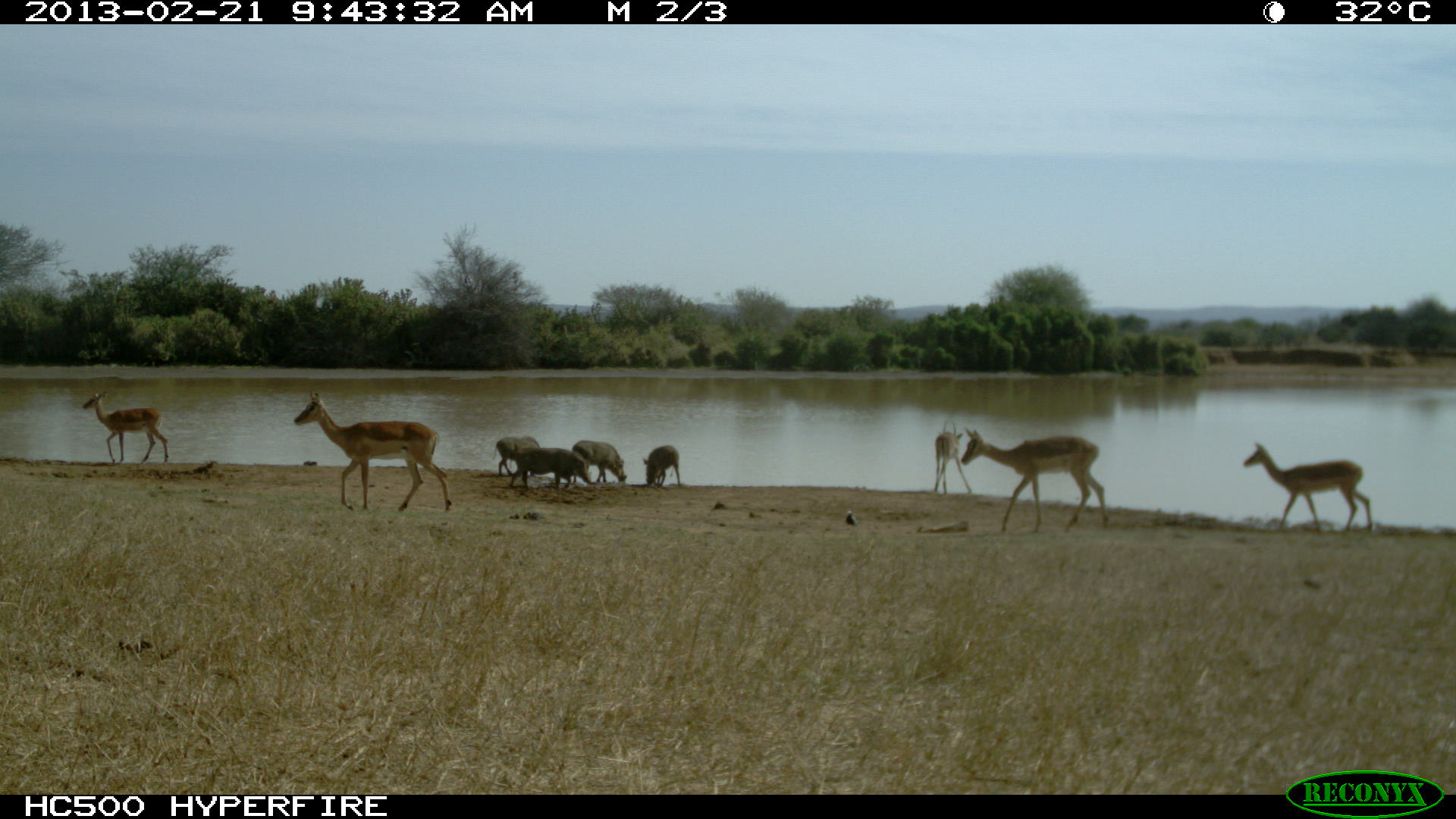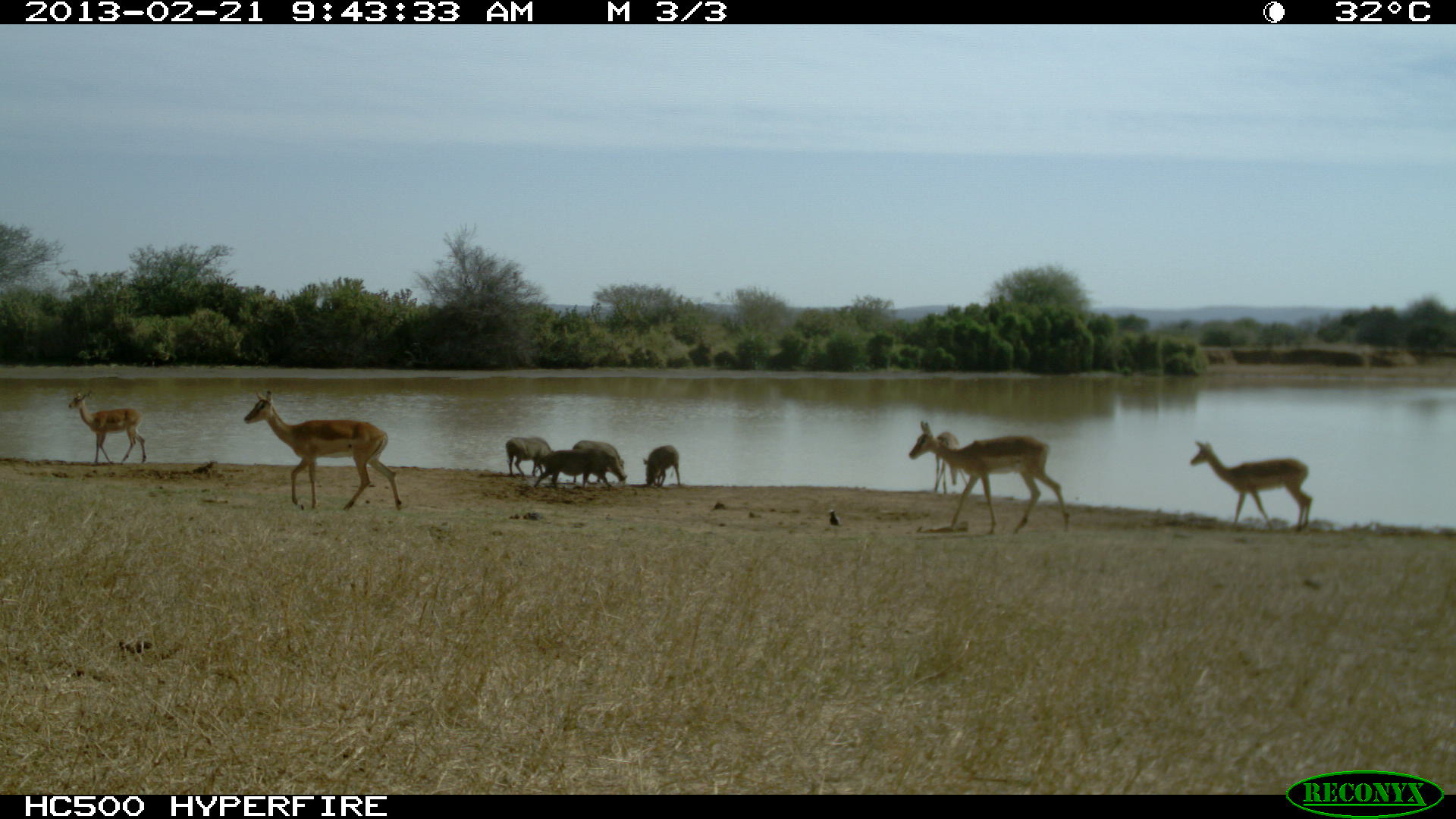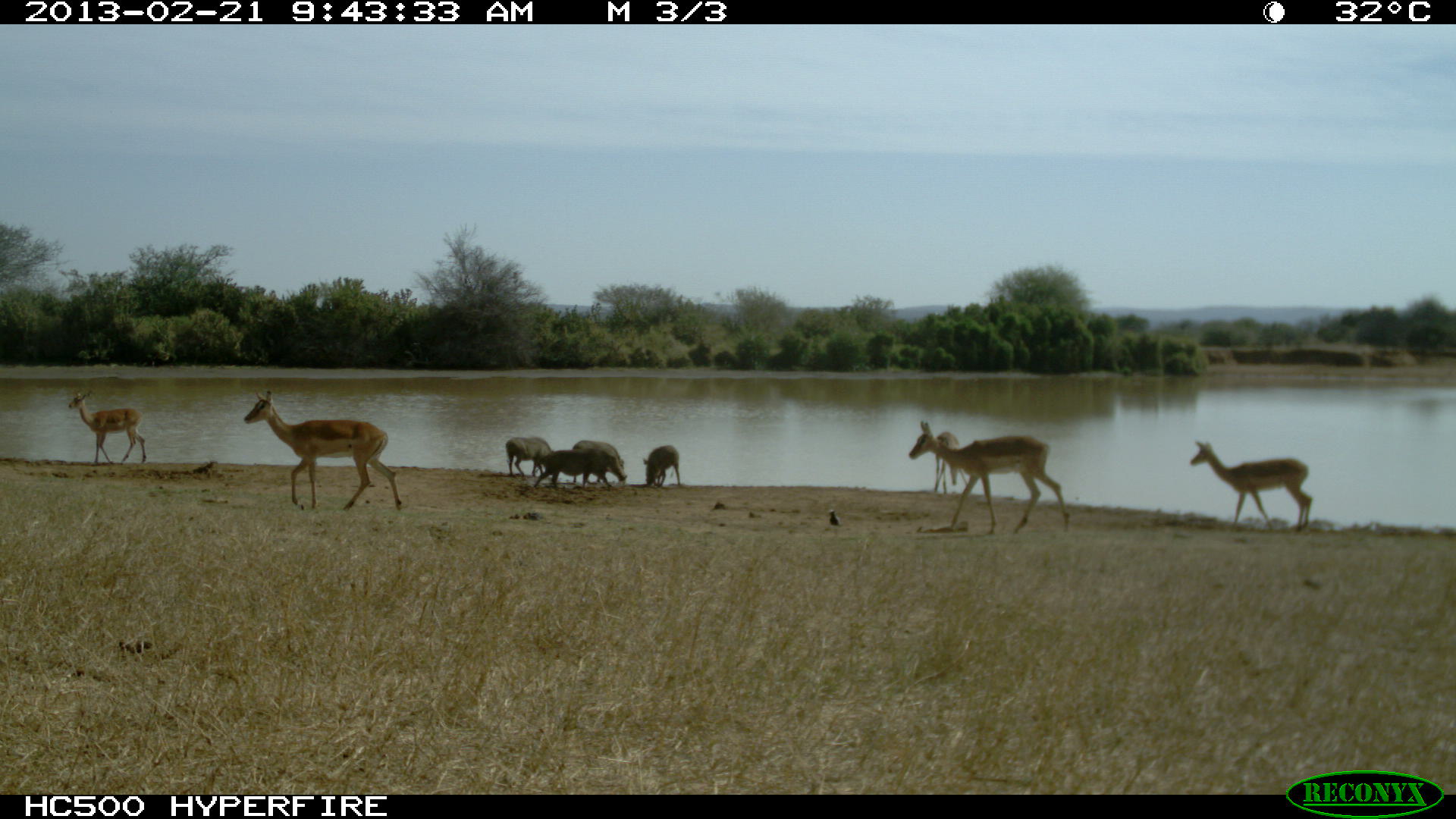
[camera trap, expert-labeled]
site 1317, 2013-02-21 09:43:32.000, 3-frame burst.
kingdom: Animalia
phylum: Chordata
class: Mammalia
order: Artiodactyla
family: Bovidae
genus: Aepyceros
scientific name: Aepyceros melampus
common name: impala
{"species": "Aepyceros melampus (impala)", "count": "5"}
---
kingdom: Animalia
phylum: Chordata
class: Mammalia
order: Artiodactyla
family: Suidae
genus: Phacochoerus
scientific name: Phacochoerus africanus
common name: common warthog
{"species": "Phacochoerus africanus (common warthog)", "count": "4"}